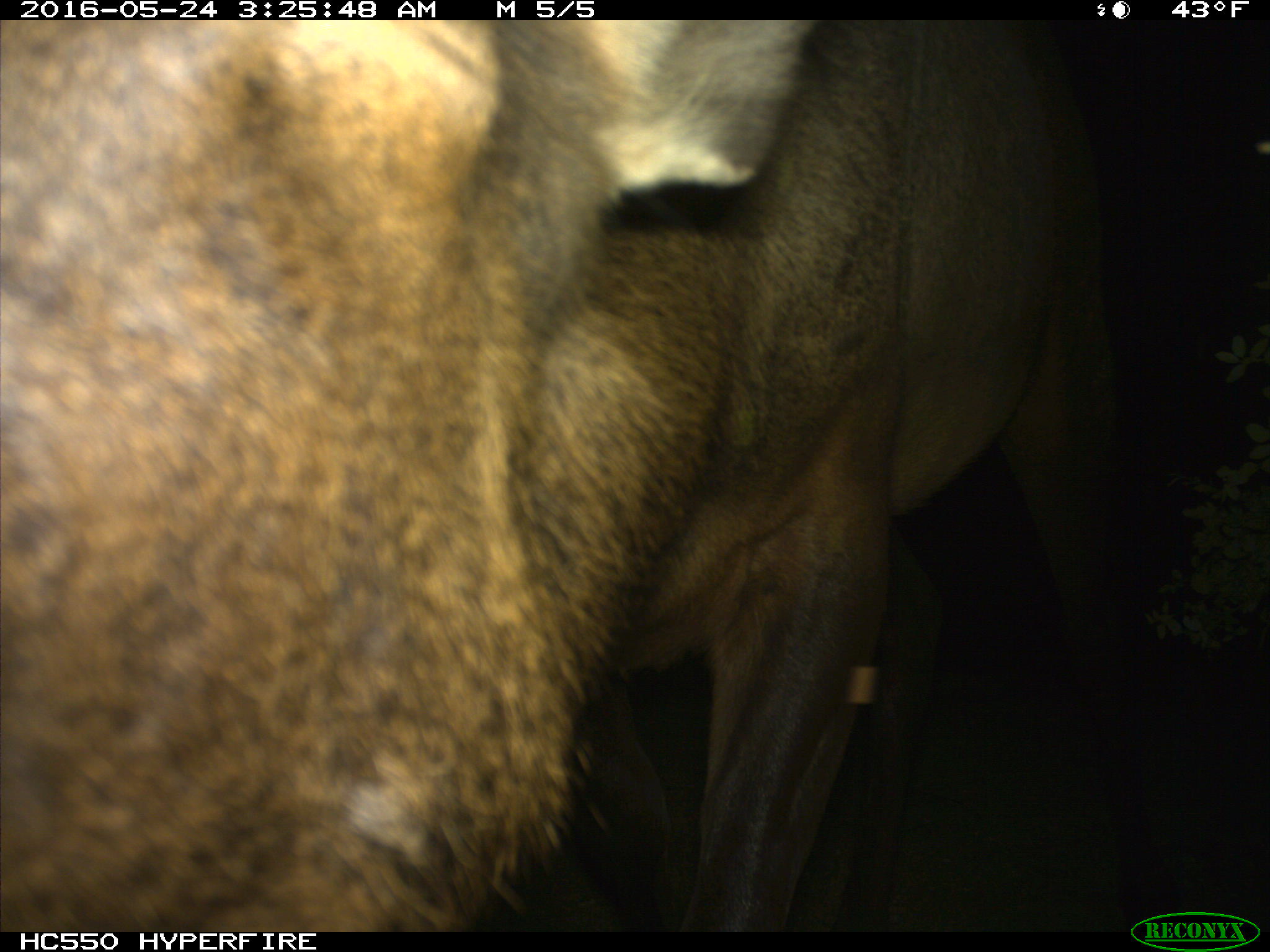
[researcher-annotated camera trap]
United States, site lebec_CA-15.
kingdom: Animalia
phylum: Chordata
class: Mammalia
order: Artiodactyla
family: Cervidae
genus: Cervus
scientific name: Cervus canadensis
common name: elk